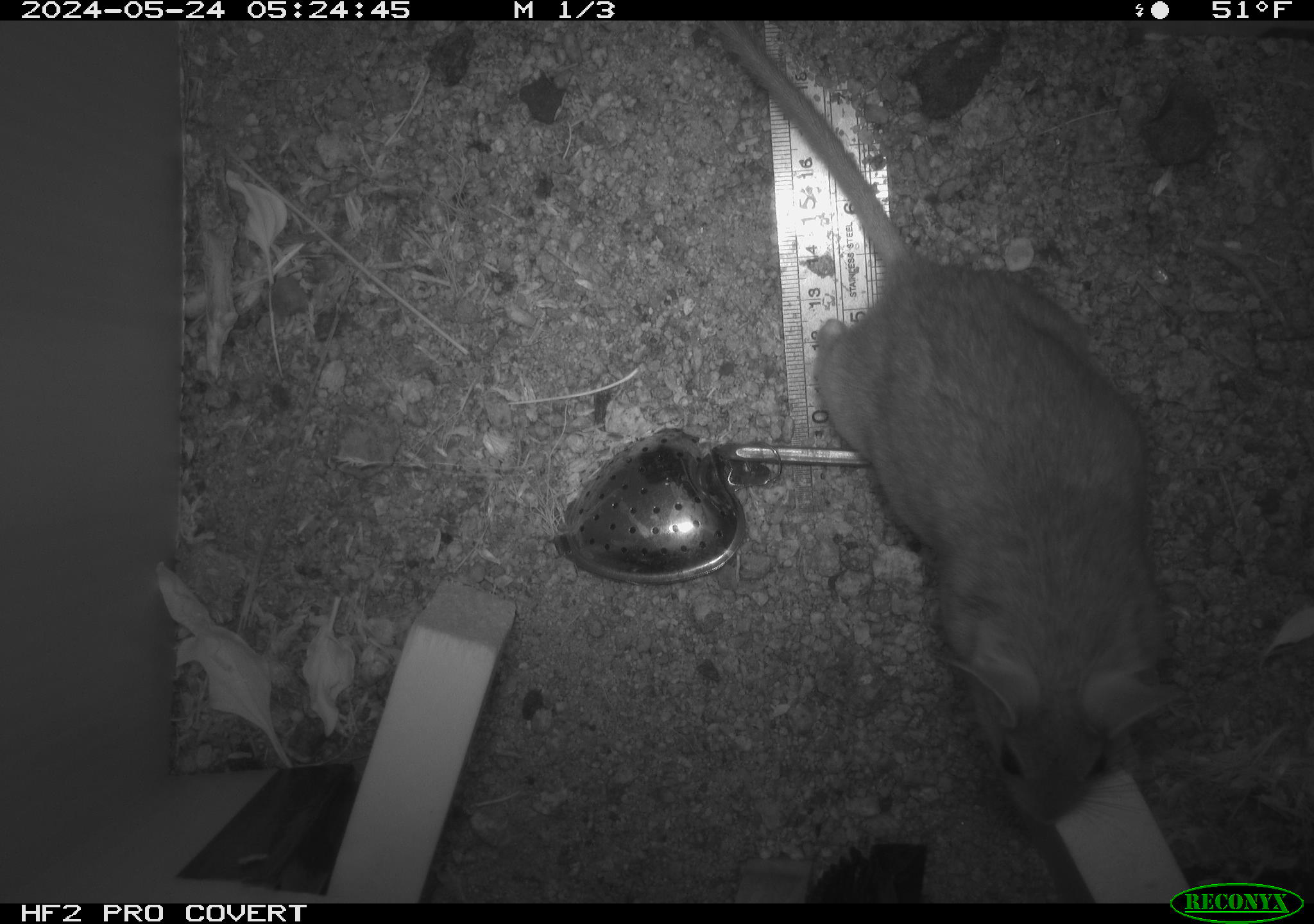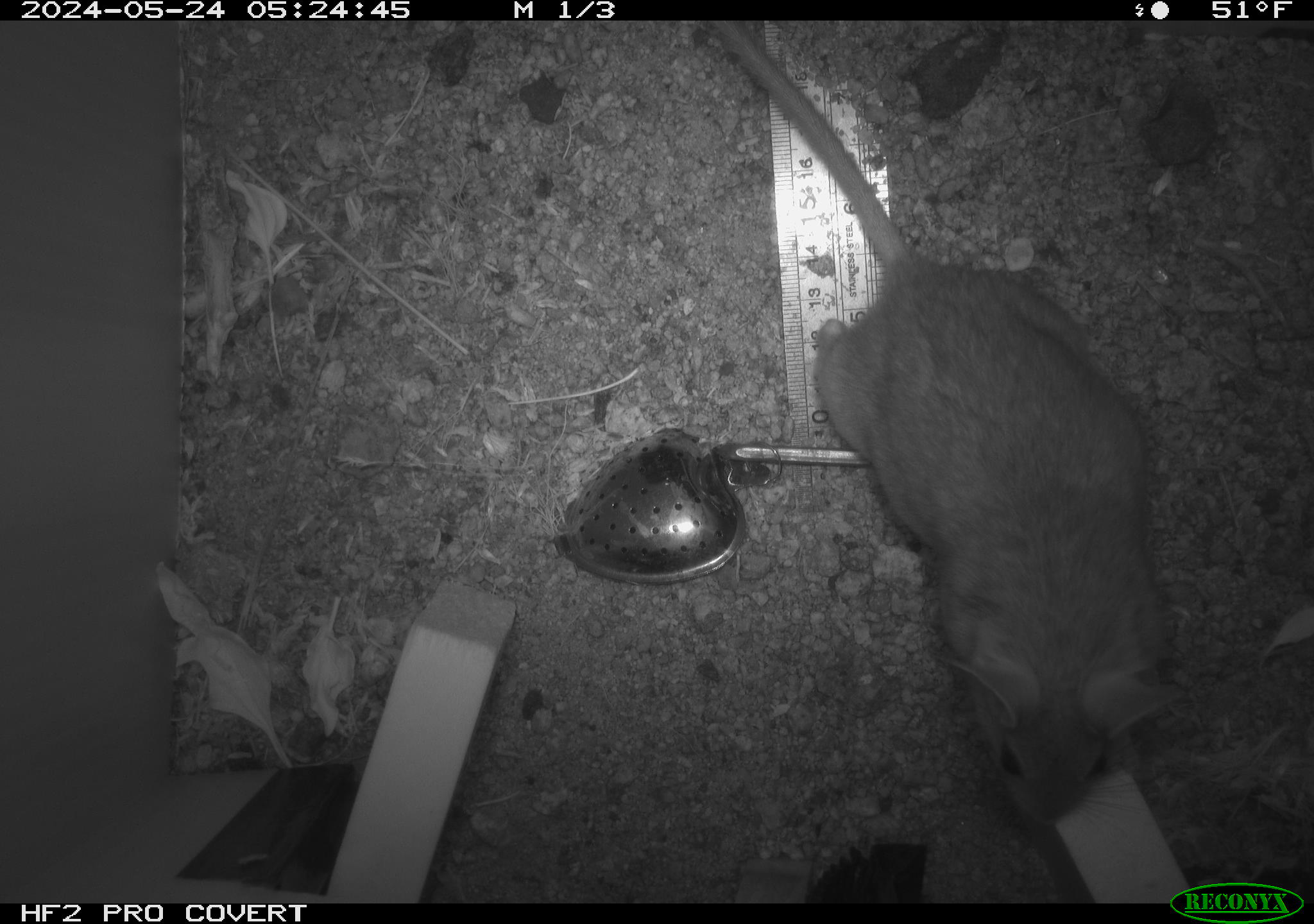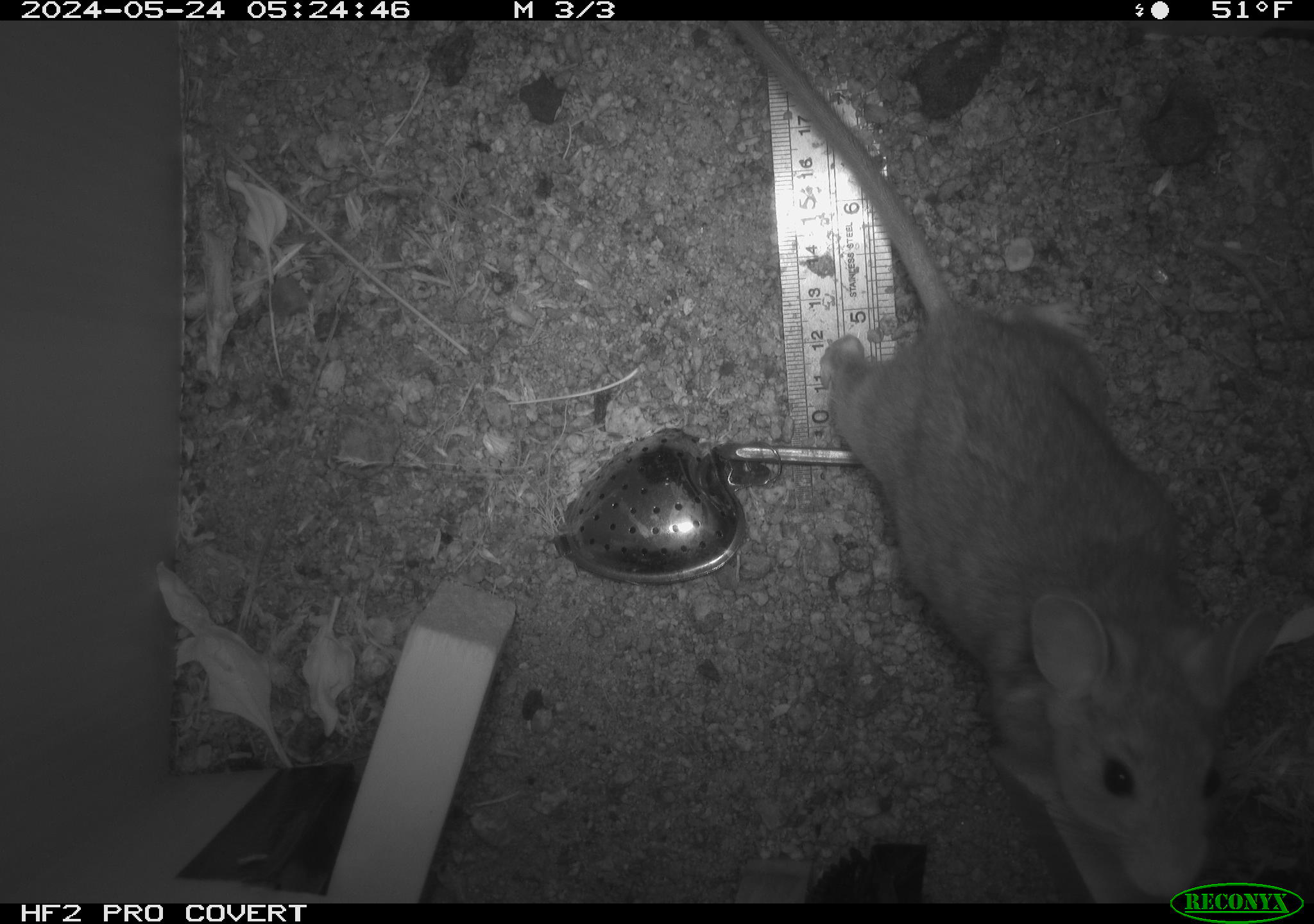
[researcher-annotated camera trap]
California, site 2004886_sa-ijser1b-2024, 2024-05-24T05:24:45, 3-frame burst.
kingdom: Animalia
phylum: Chordata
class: Mammalia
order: Rodentia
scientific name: Rodentia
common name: woodrat or rat or mouse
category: woodrat or rat or mouse species